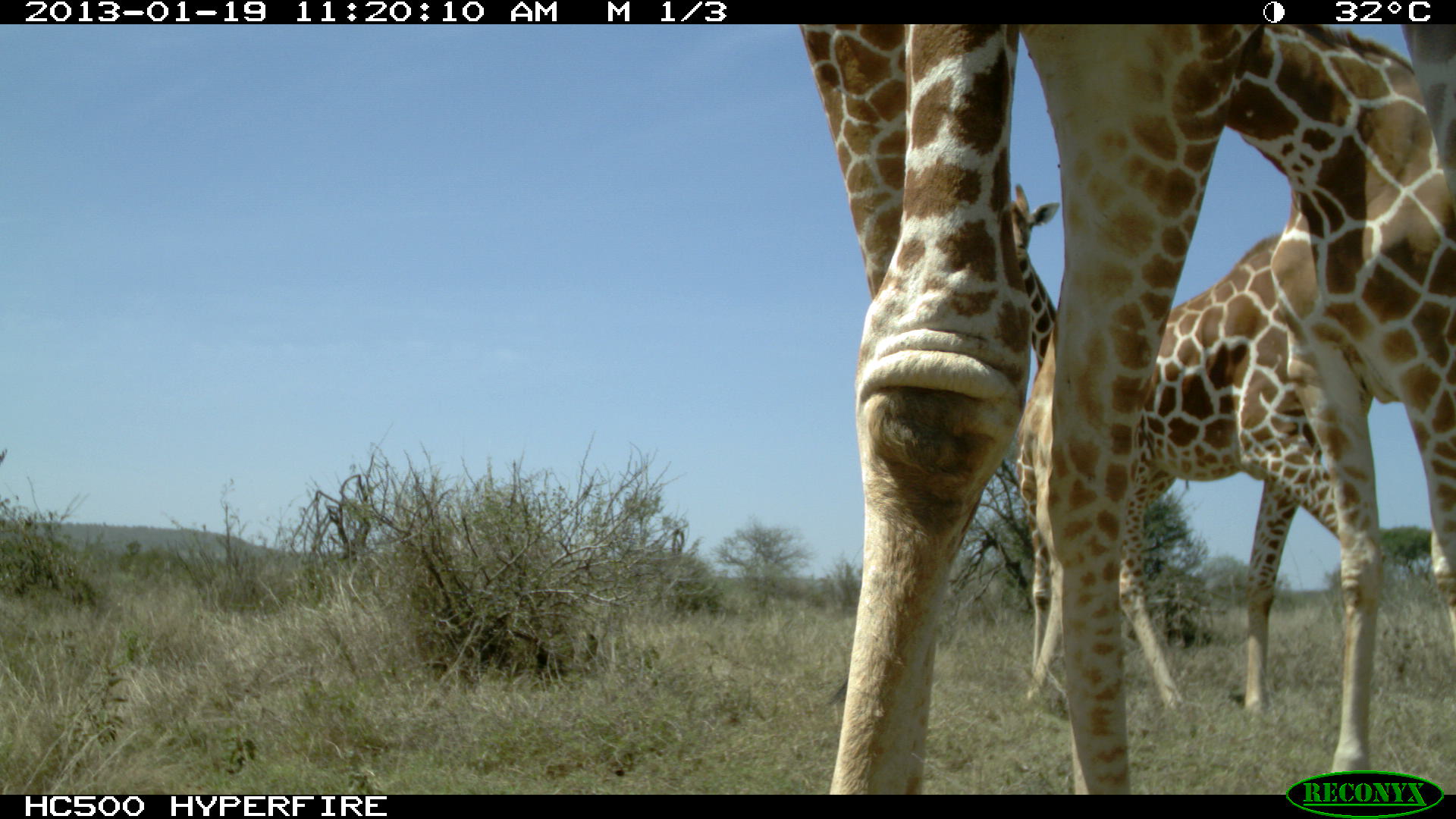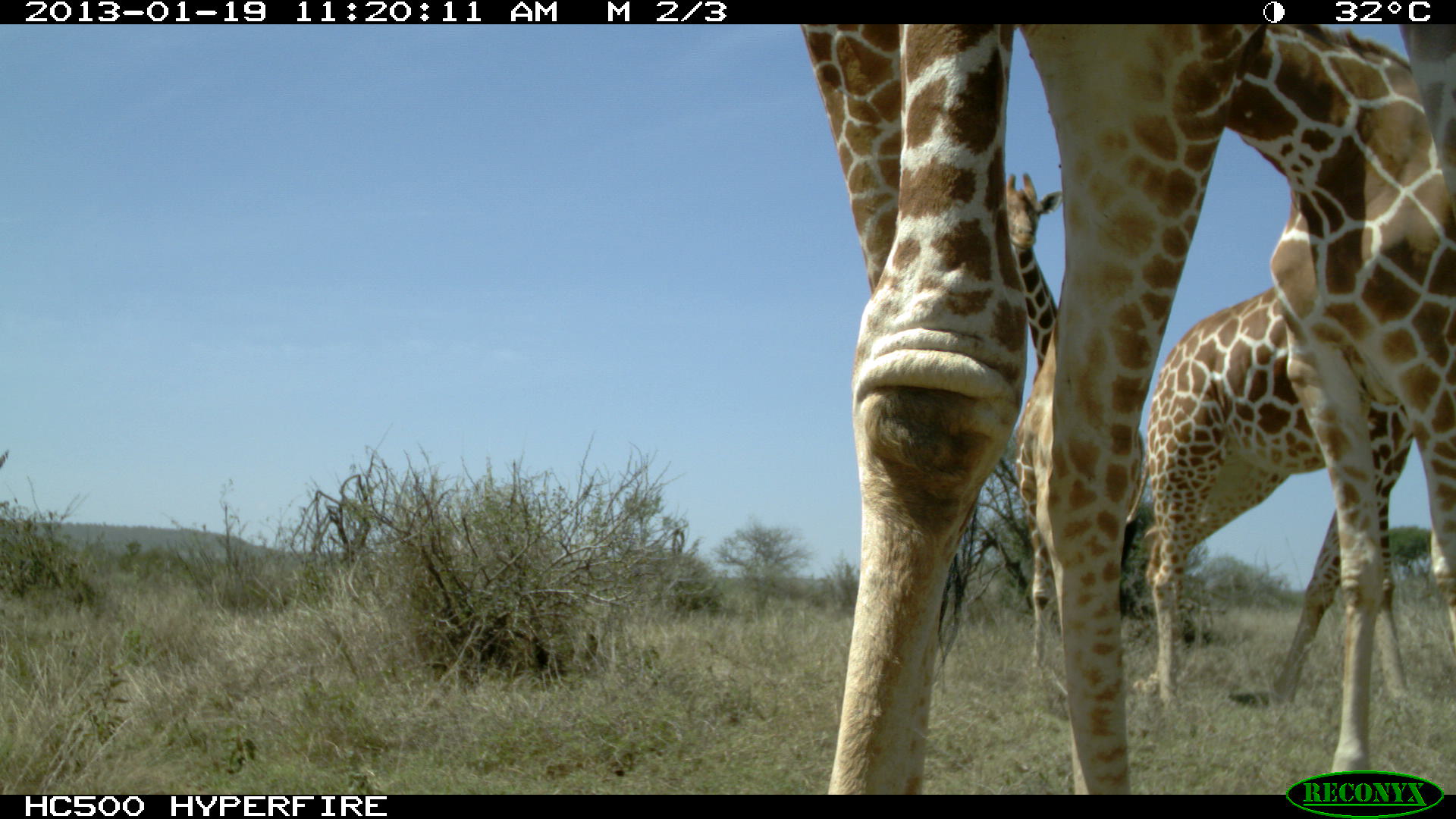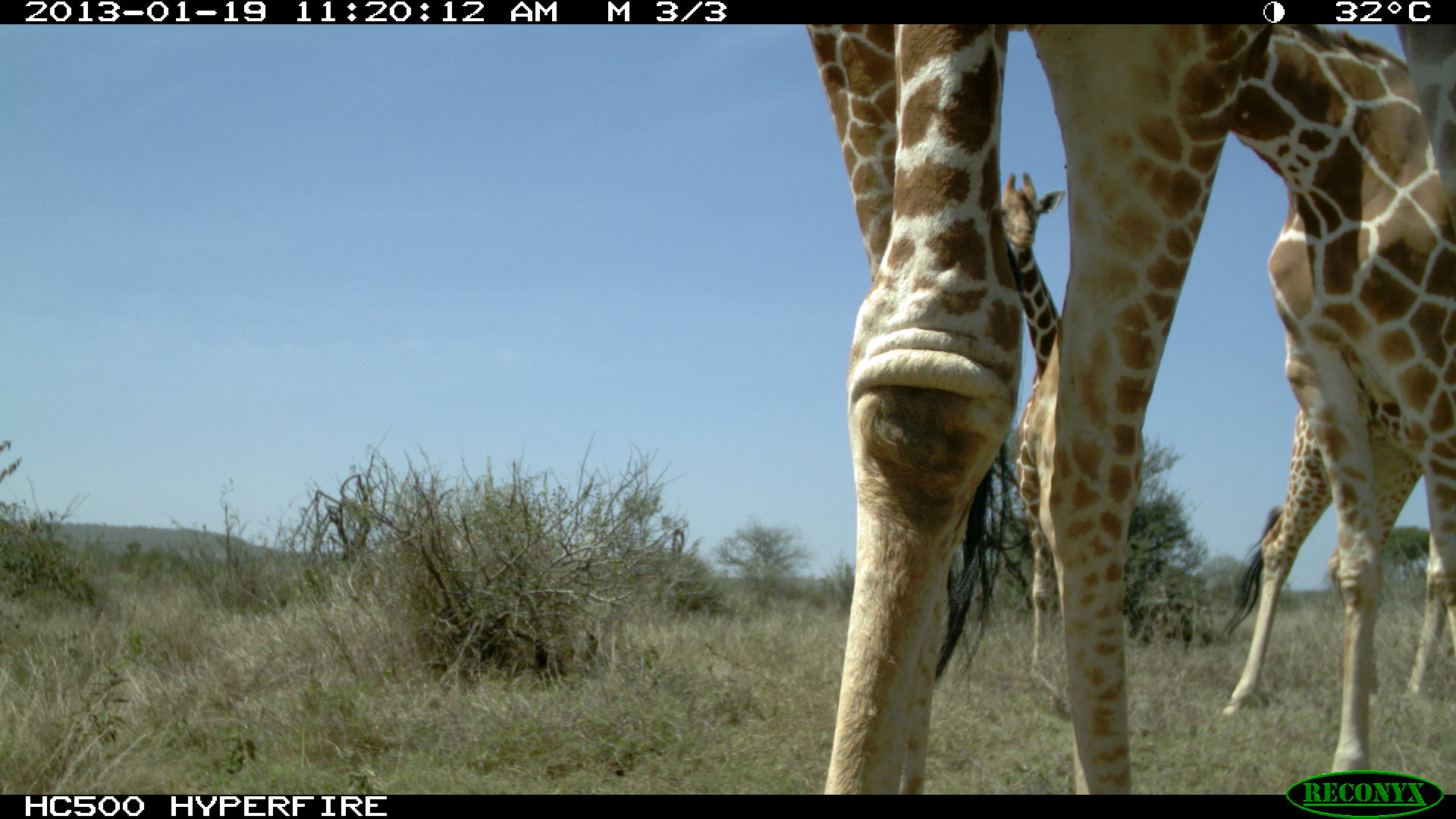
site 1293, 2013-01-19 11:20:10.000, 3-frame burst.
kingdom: Animalia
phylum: Chordata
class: Mammalia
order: Artiodactyla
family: Giraffidae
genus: Giraffa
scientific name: Giraffa camelopardalis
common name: giraffe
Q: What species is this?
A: Giraffa camelopardalis (giraffe).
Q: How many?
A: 4.